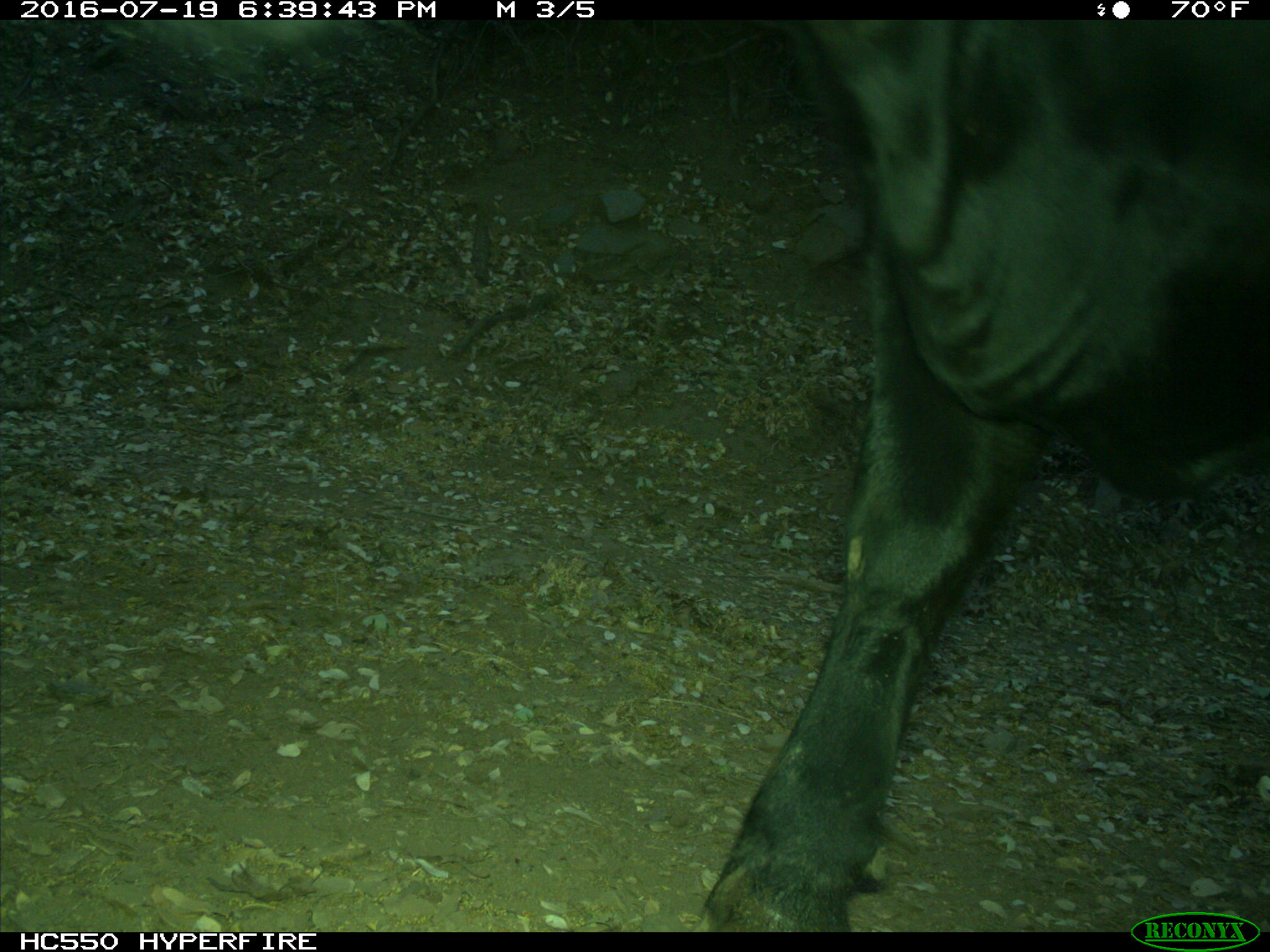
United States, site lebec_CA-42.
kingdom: Animalia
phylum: Chordata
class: Mammalia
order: Artiodactyla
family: Bovidae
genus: Bos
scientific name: Bos taurus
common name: domestic cow